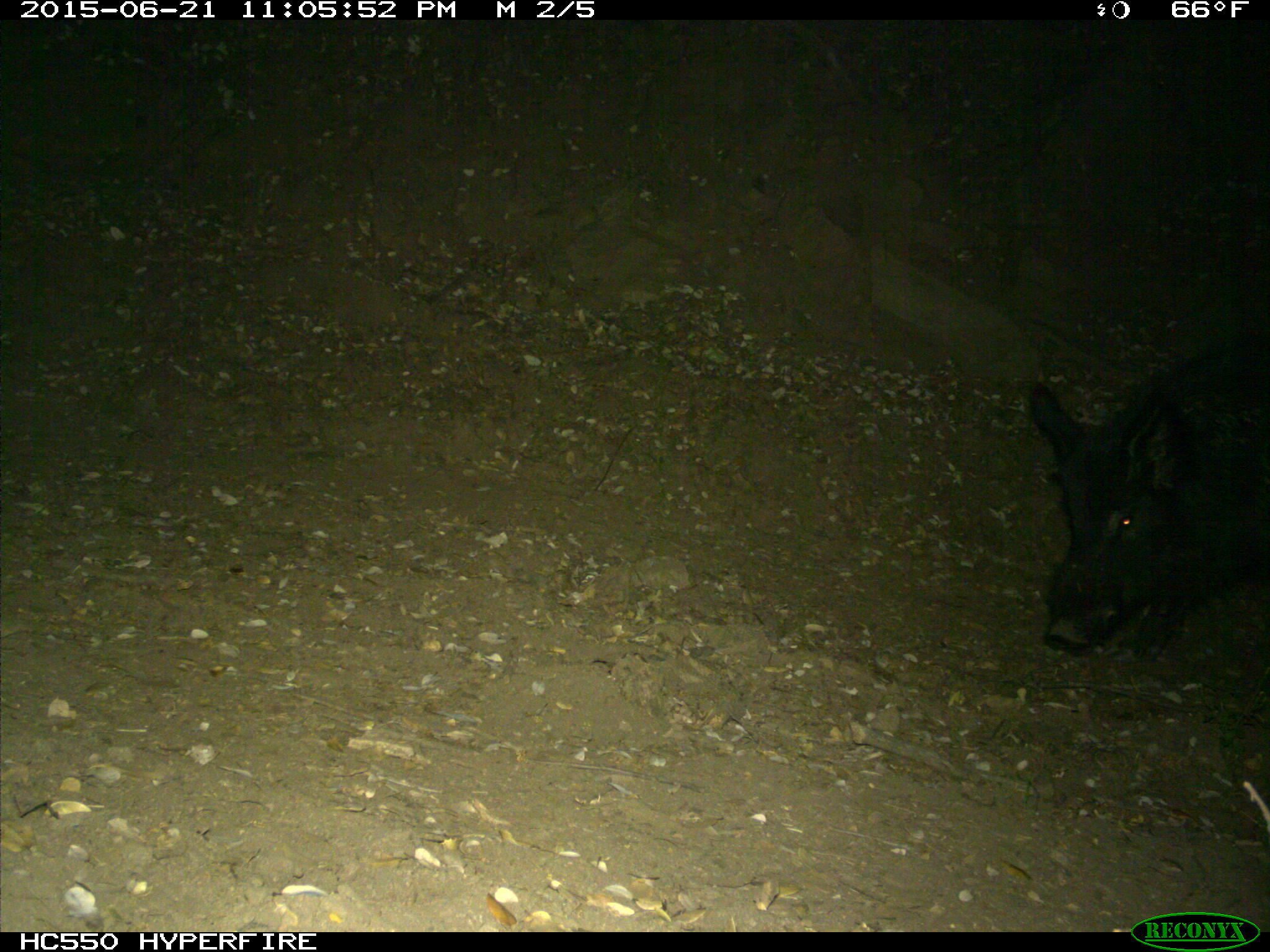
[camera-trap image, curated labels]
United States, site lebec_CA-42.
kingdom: Animalia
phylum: Chordata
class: Mammalia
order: Artiodactyla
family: Suidae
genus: Sus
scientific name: Sus scrofa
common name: wild boar